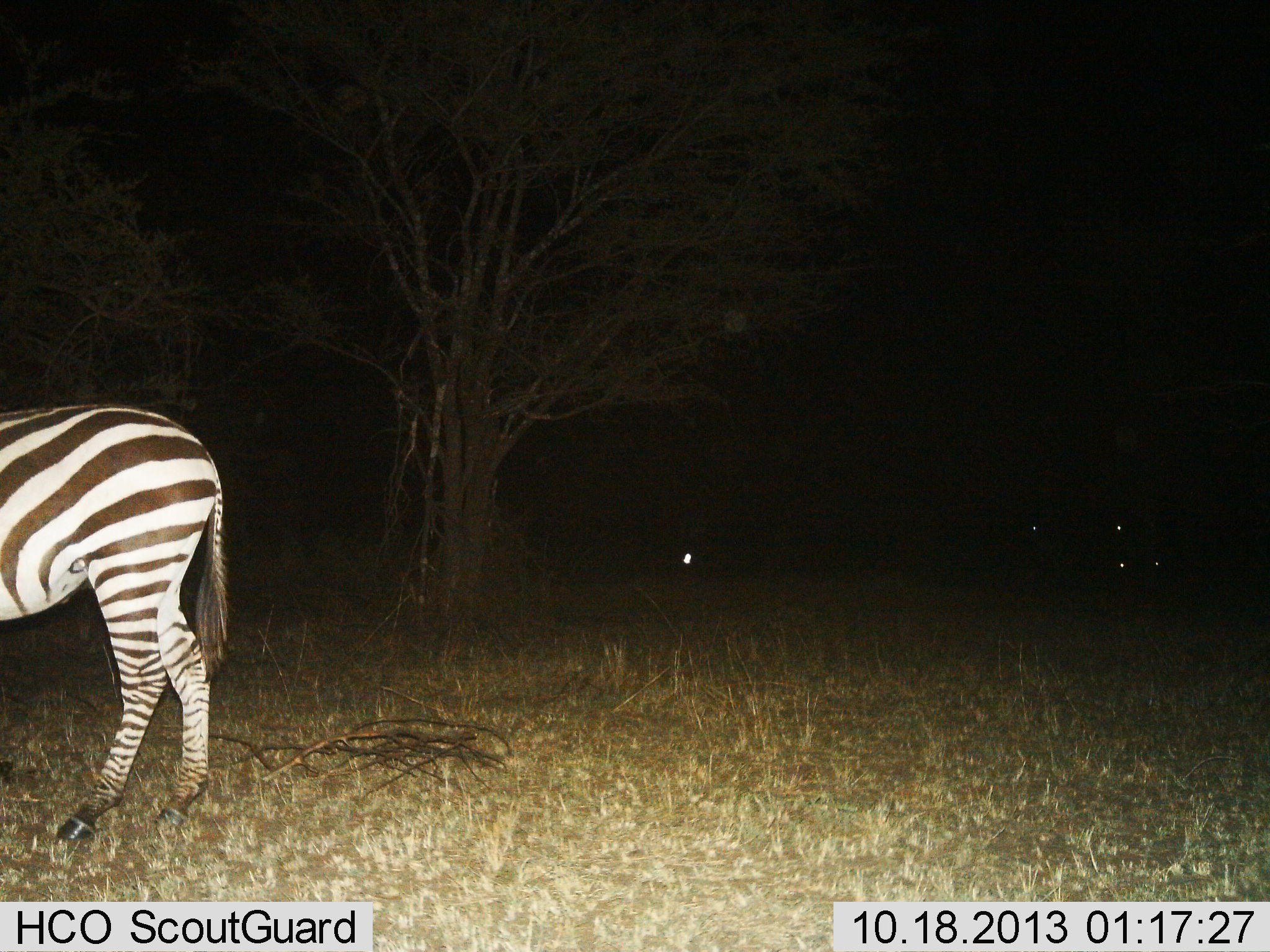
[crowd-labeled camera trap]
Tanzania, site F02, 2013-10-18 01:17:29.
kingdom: Animalia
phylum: Chordata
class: Mammalia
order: Perissodactyla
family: Equidae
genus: Equus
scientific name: Equus quagga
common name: plains zebra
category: zebra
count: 1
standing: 100%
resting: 0%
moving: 0%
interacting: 0%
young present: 0%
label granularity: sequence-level